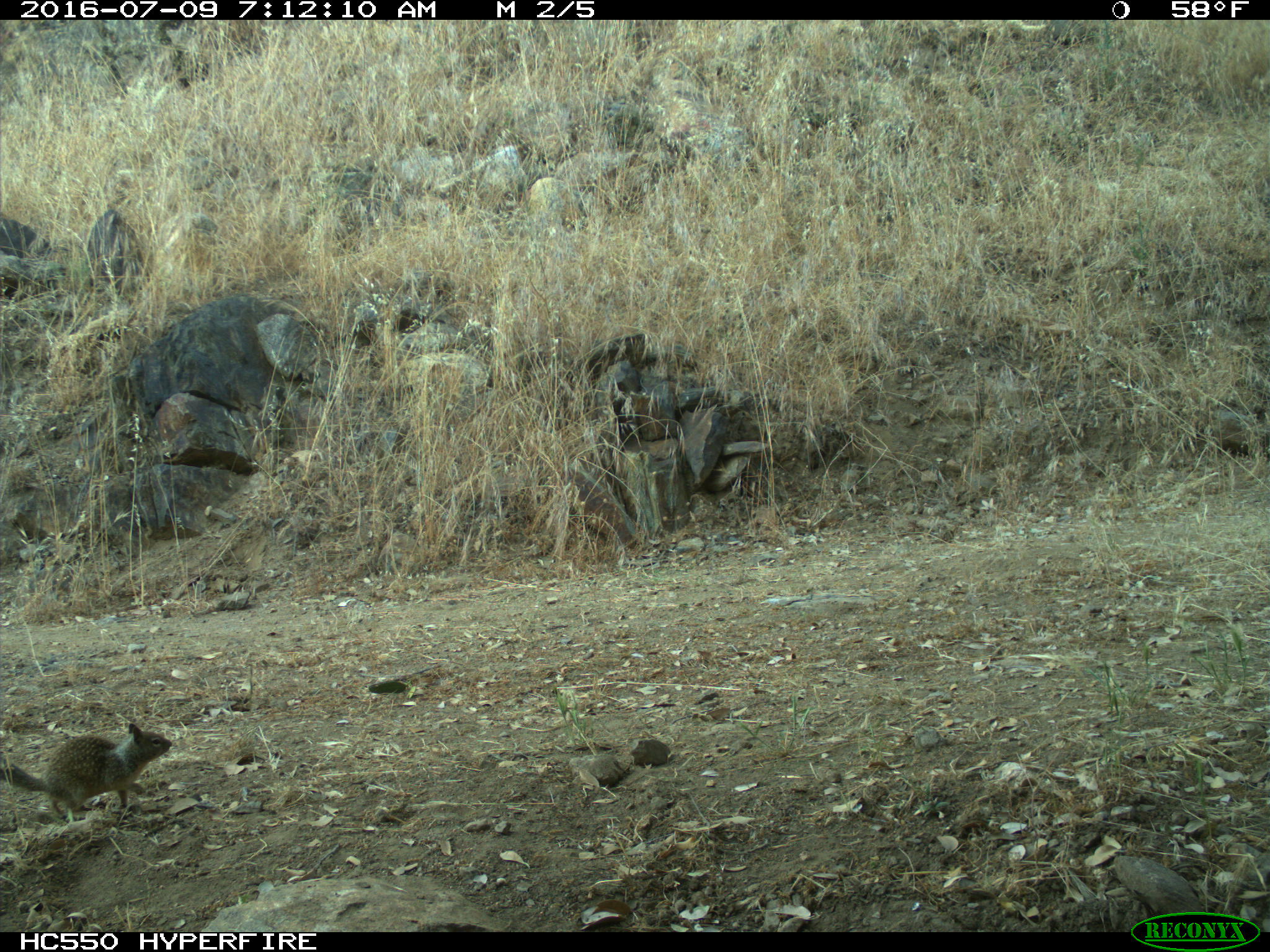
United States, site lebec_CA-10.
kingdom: Animalia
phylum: Chordata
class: Mammalia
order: Rodentia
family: Sciuridae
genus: Otospermophilus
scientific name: Otospermophilus beecheyi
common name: california ground squirrel